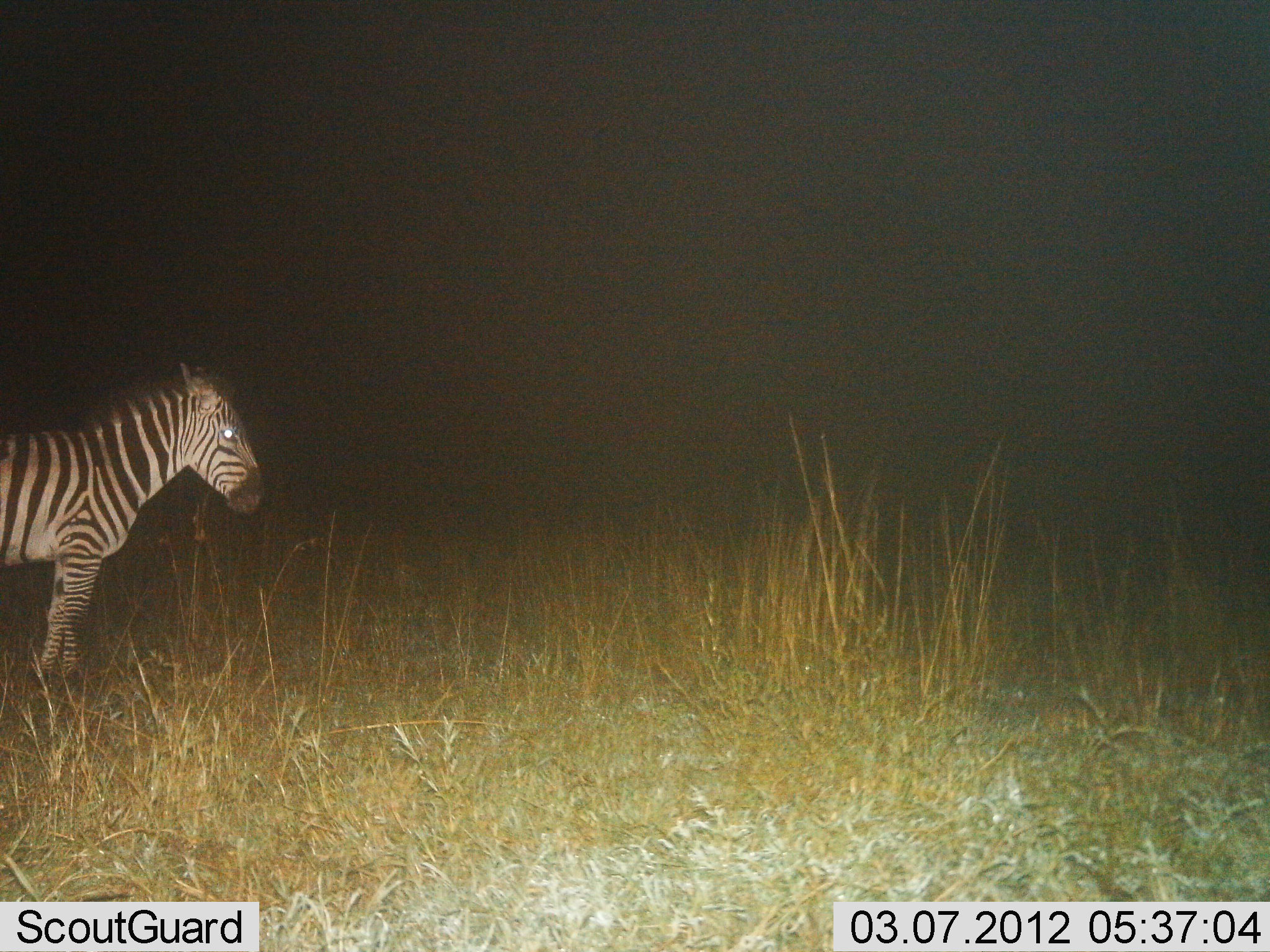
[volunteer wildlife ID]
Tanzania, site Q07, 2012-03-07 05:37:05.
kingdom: Animalia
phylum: Chordata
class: Mammalia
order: Perissodactyla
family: Equidae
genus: Equus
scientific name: Equus quagga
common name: plains zebra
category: zebra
Zebra (plains zebra) (Equus quagga), count 1. Behavior (volunteer vote fractions): standing 93%, resting 0%, moving 7%, interacting 0%. Young present (vote fraction): 0%. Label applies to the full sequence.